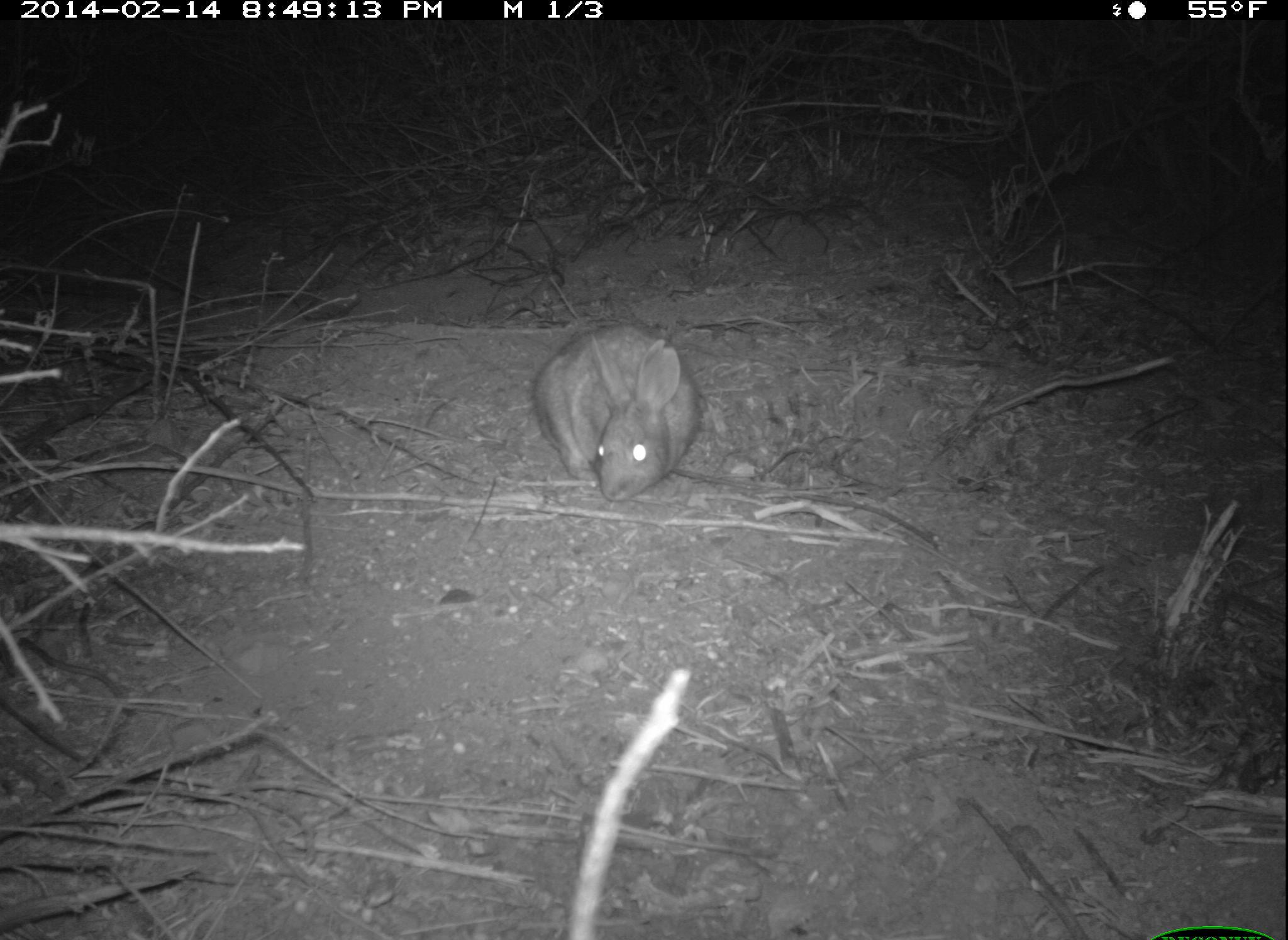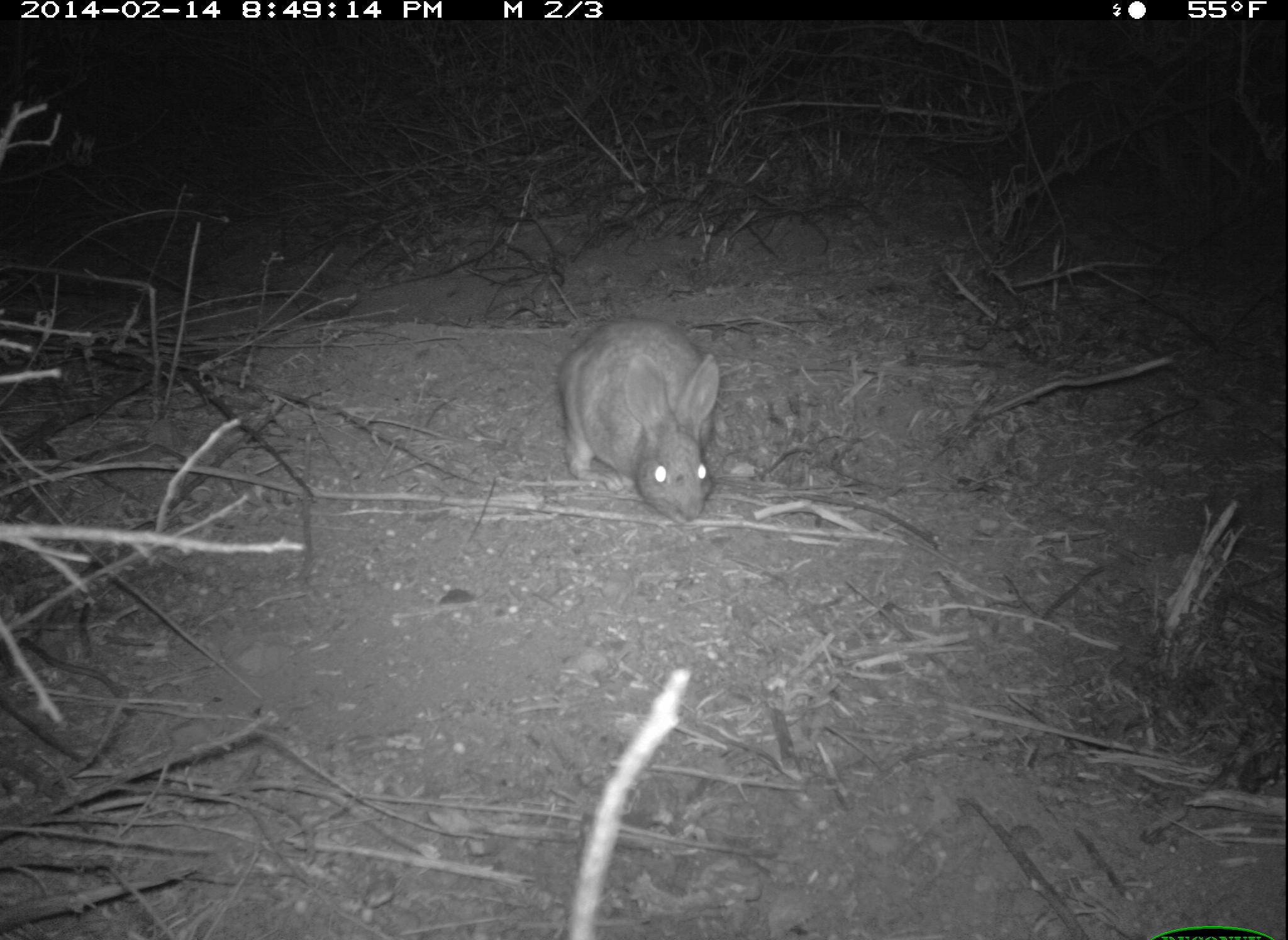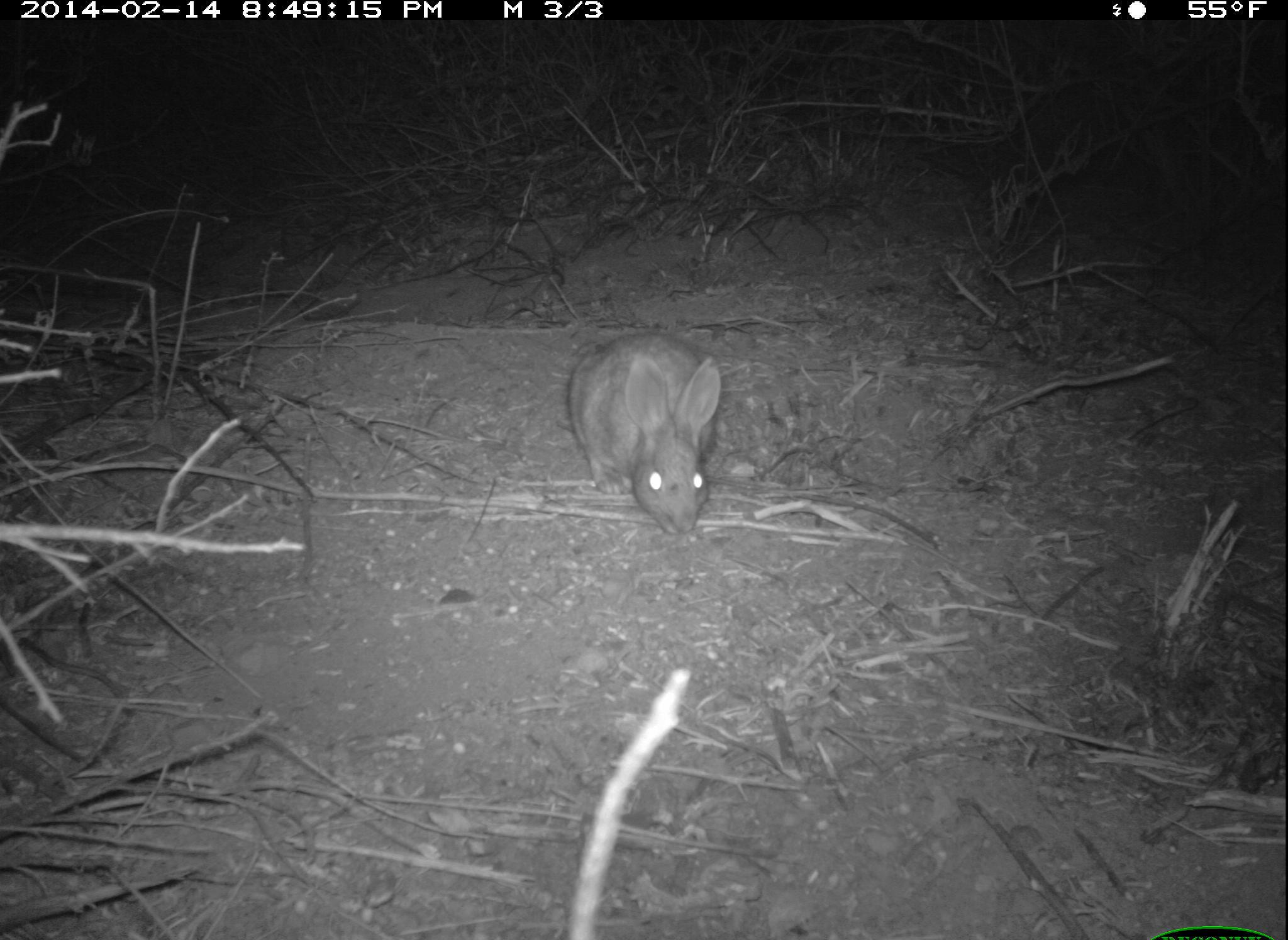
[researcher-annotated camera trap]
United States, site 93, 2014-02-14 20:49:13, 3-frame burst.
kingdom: Animalia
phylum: Chordata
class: Mammalia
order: Lagomorpha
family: Leporidae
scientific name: Leporidae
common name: rabbits and hares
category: rabbit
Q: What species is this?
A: Rabbit (rabbits and hares) (Leporidae).